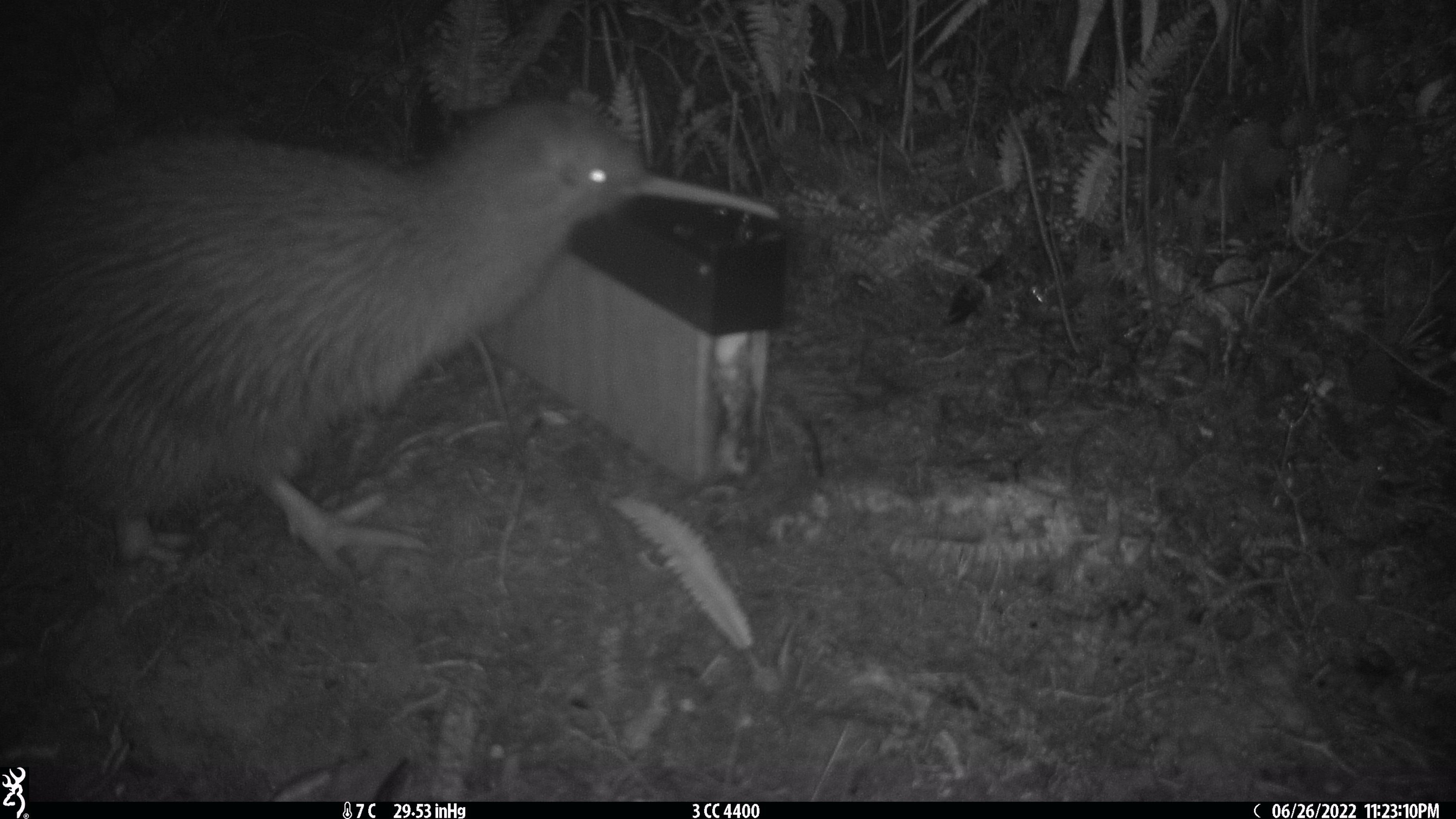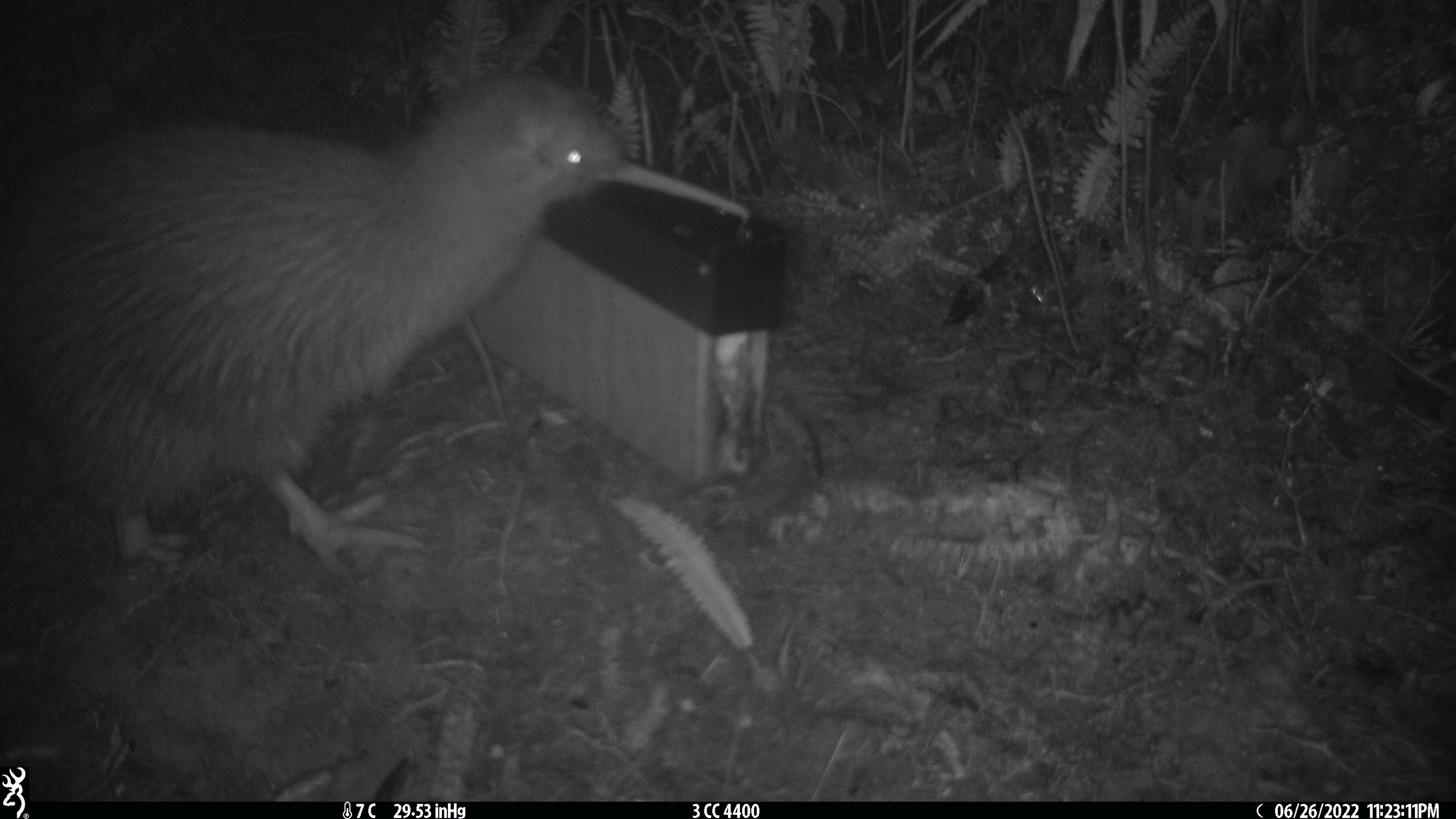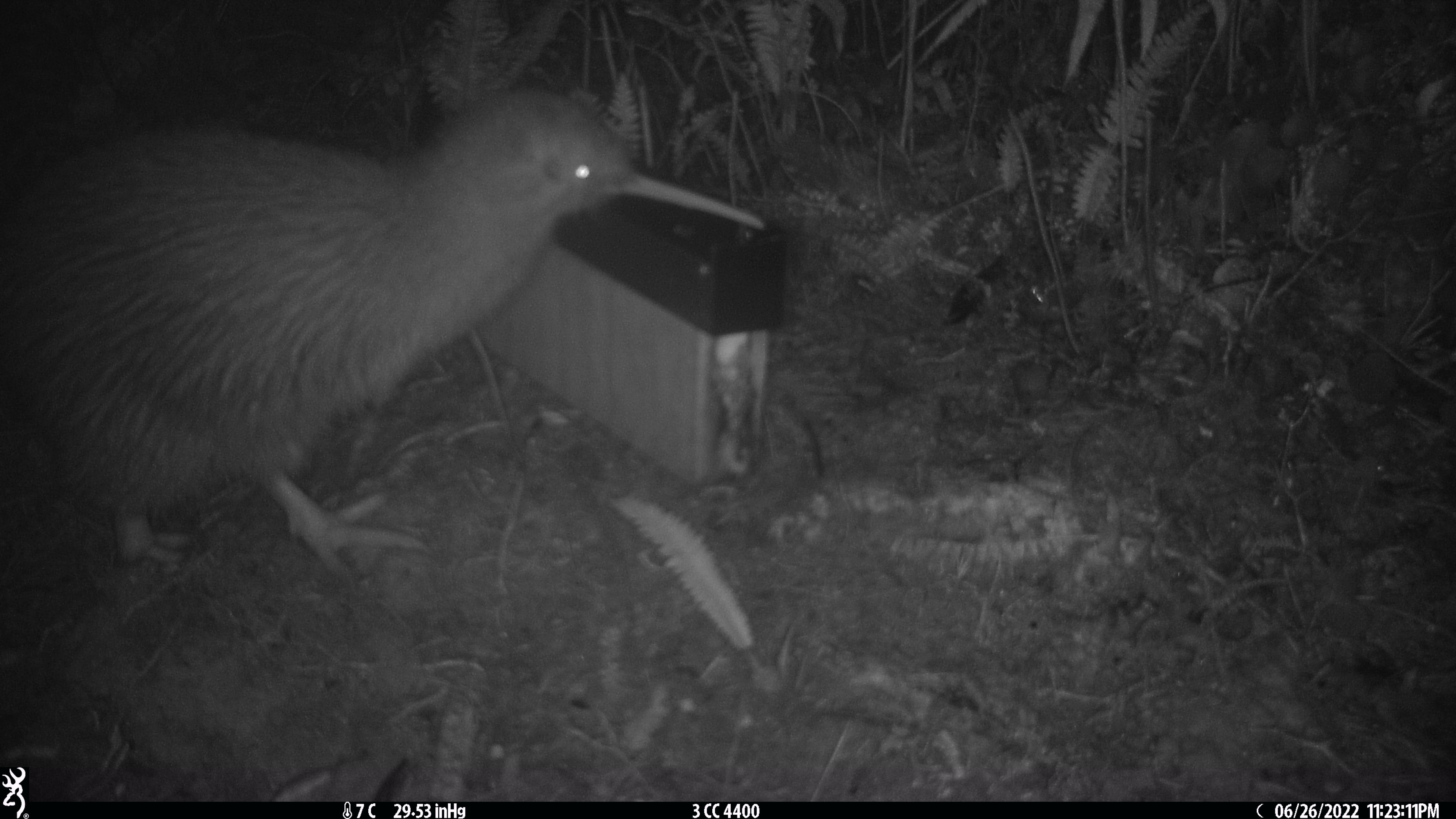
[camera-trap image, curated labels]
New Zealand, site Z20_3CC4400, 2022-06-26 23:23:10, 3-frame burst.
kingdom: Animalia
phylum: Chordata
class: Aves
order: Apterygiformes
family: Apterygidae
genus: Apteryx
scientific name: Apteryx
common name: kiwi